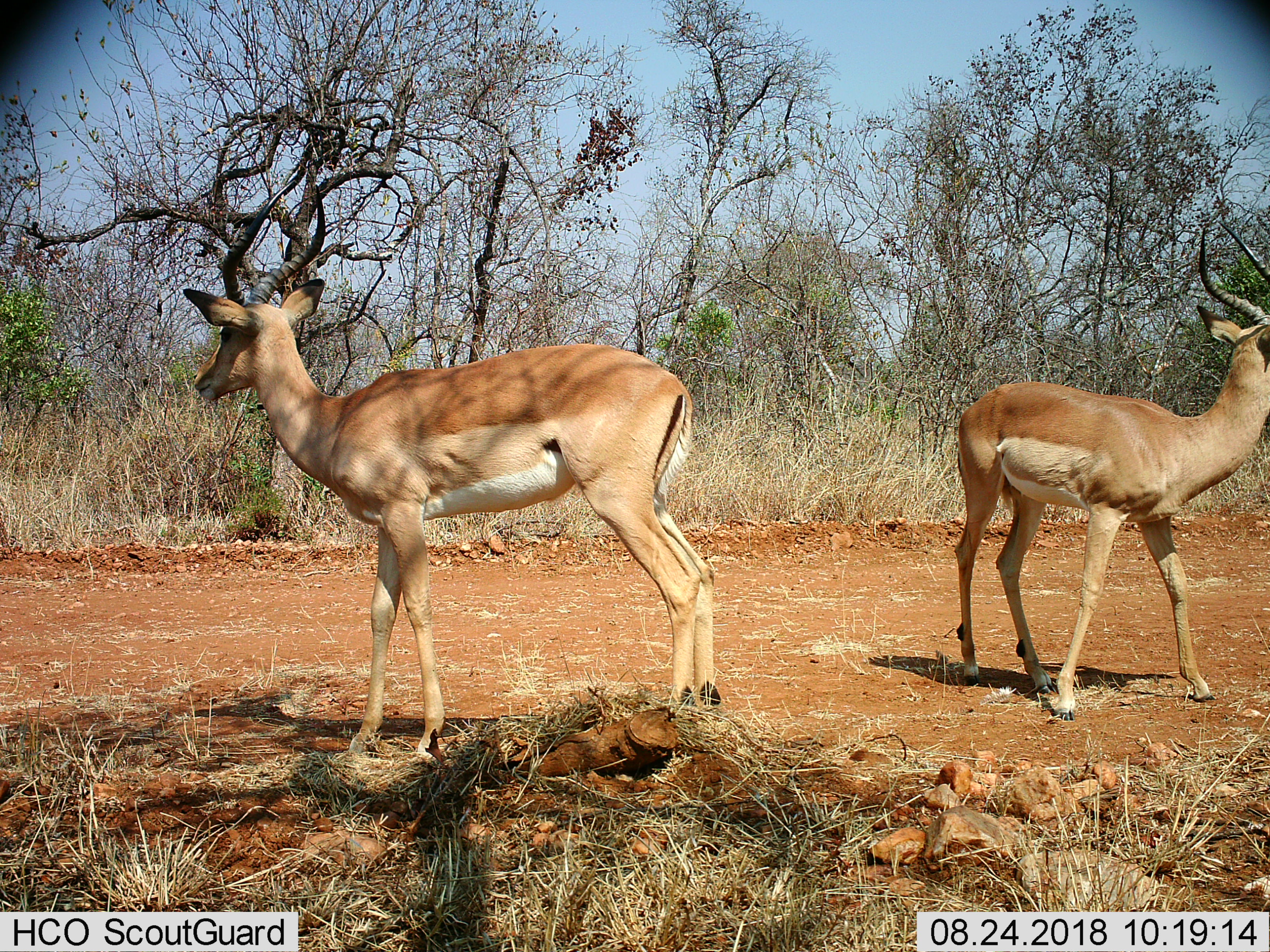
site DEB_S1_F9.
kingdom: Animalia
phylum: Chordata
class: Mammalia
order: Artiodactyla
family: Bovidae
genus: Aepyceros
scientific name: Aepyceros melampus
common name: impala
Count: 2.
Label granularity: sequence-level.